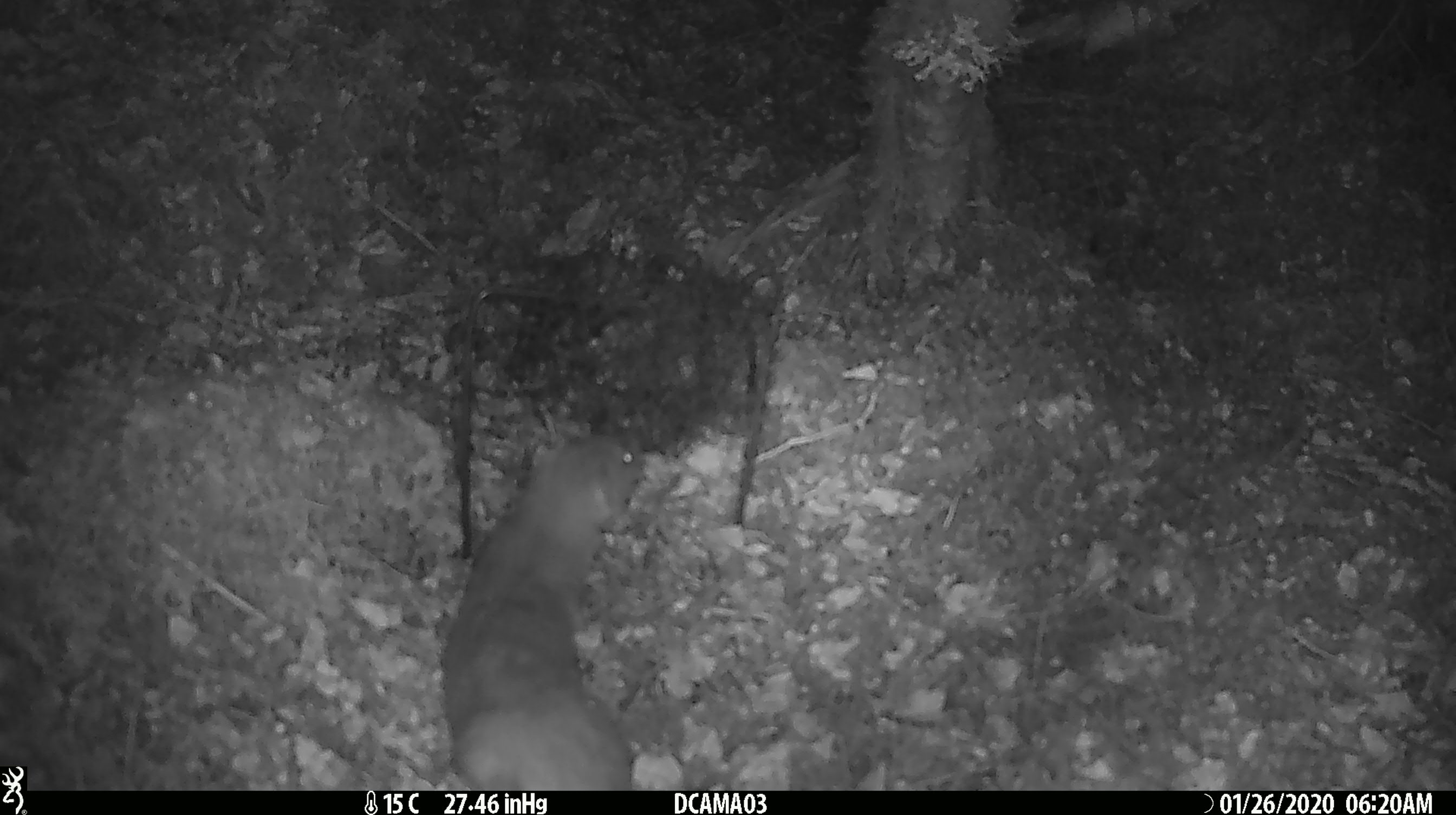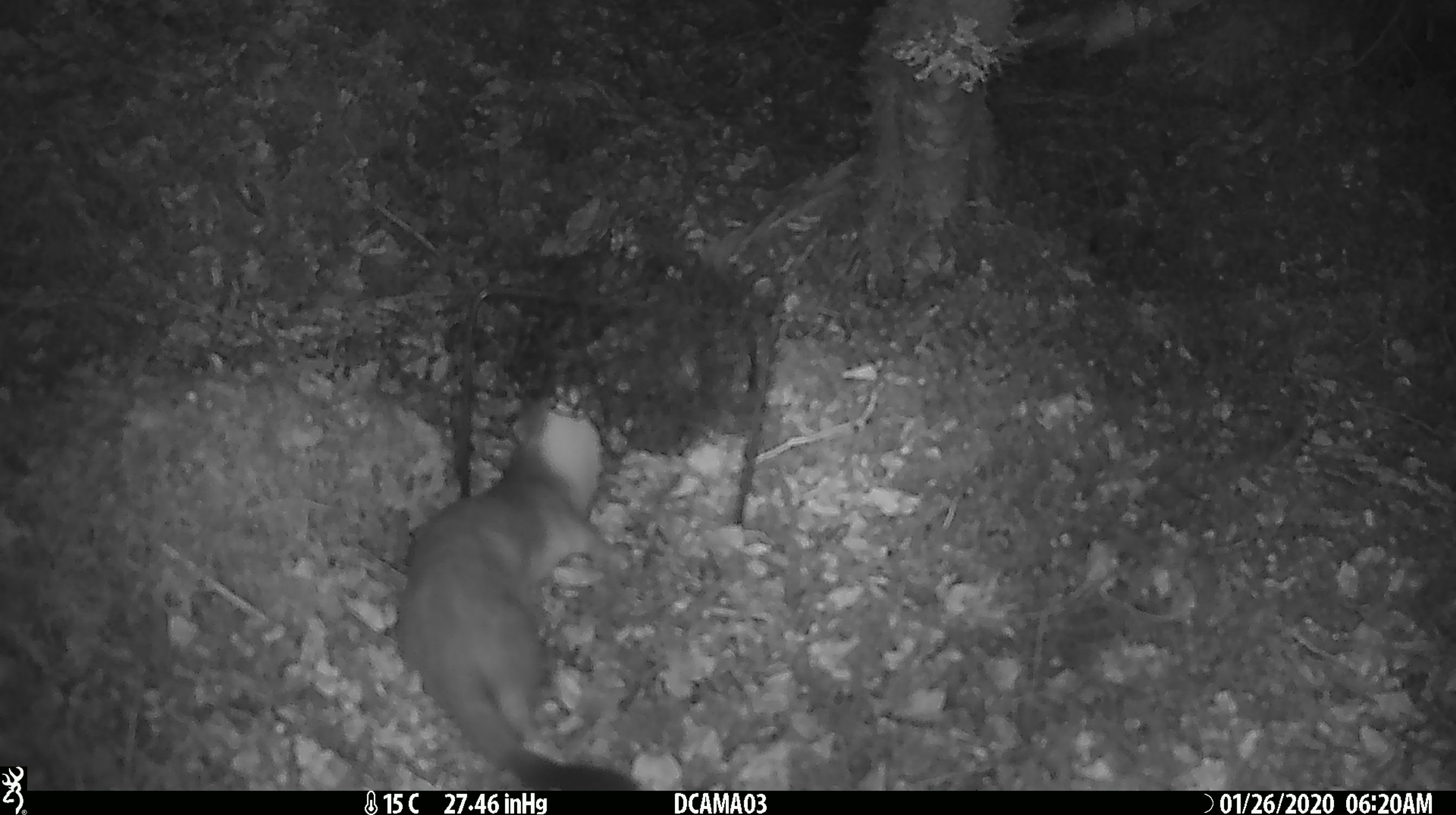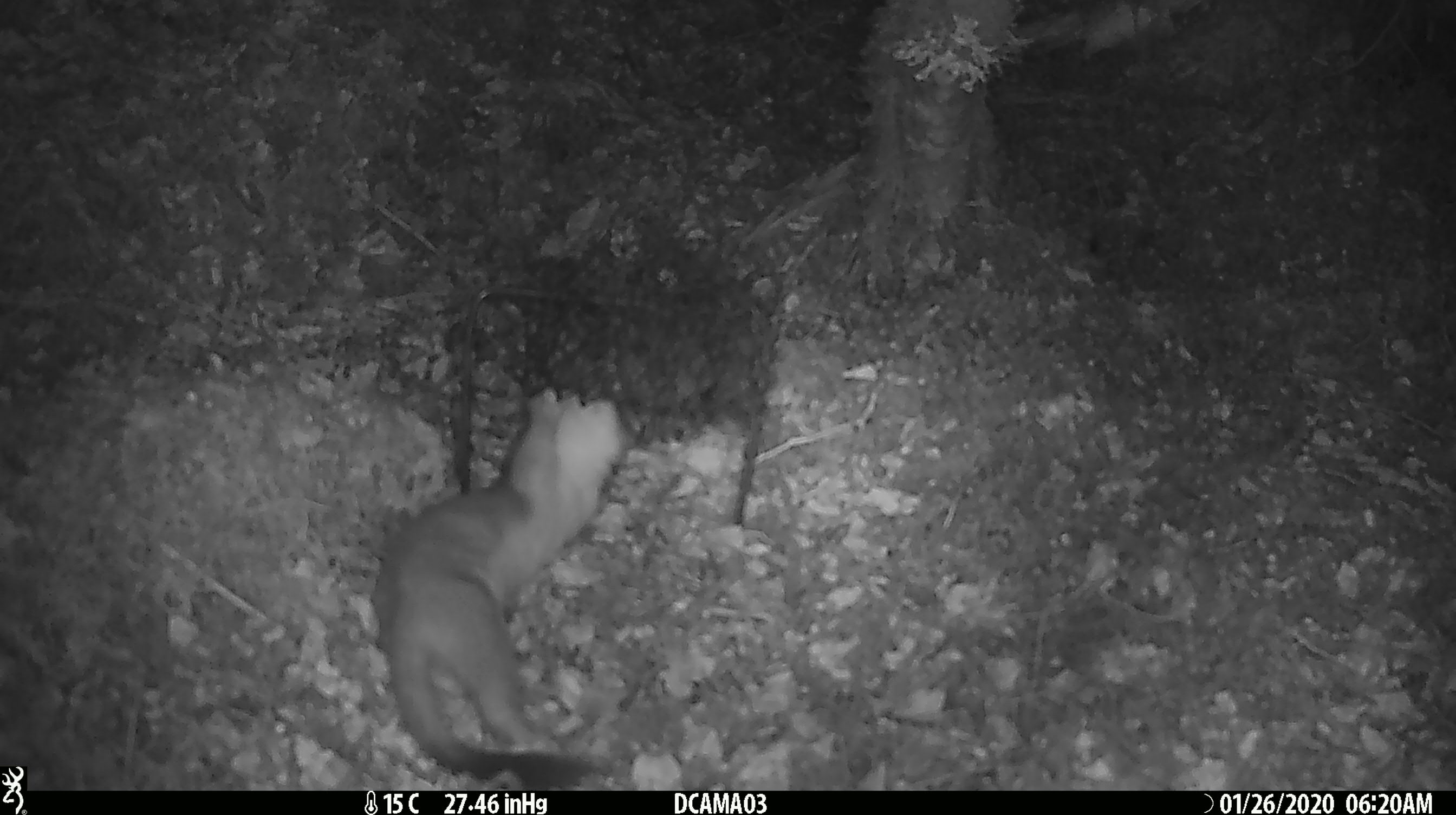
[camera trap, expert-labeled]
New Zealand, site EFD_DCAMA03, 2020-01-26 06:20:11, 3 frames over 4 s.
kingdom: Animalia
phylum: Chordata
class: Mammalia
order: Carnivora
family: Mustelidae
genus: Mustela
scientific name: Mustela erminea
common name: stoat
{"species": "stoat (Mustela erminea)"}